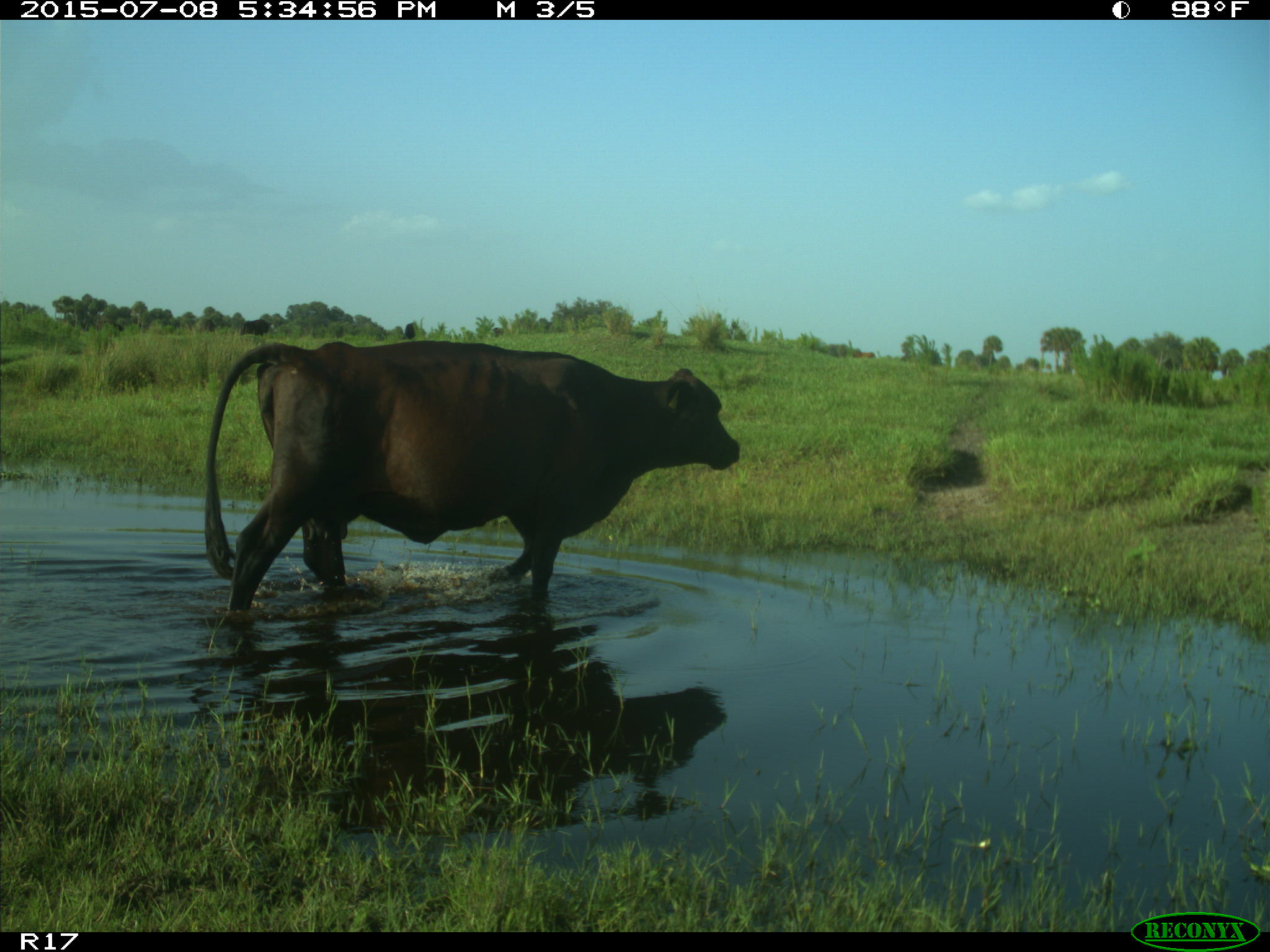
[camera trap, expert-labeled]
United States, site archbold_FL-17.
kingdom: Animalia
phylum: Chordata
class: Mammalia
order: Artiodactyla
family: Bovidae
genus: Bos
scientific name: Bos taurus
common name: domestic cow